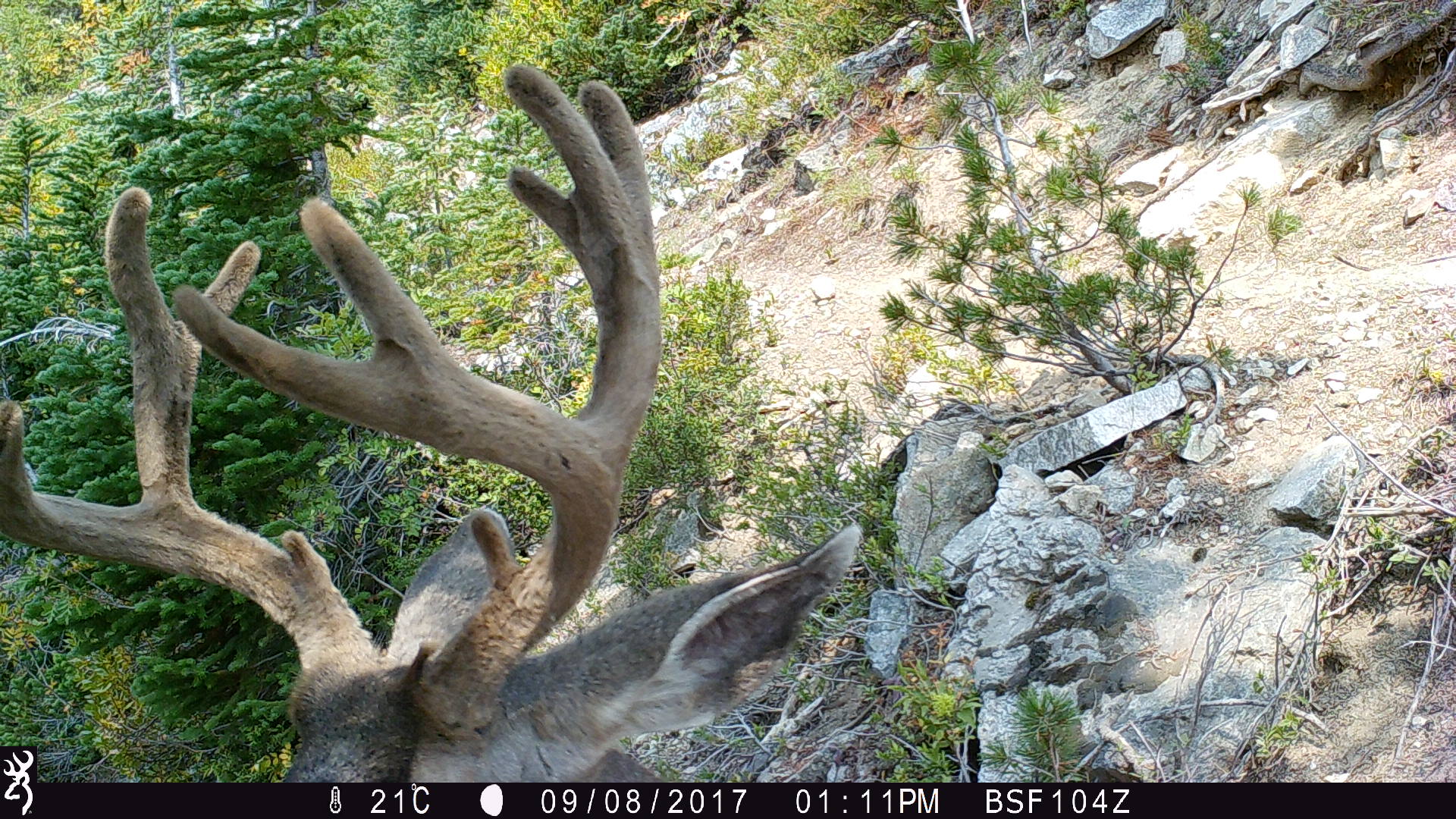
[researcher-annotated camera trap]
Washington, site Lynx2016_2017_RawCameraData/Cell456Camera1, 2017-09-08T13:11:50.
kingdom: Animalia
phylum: Chordata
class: Mammalia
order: Artiodactyla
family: Cervidae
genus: Odocoileus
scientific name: Odocoileus hemionus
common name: mule deer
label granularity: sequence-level